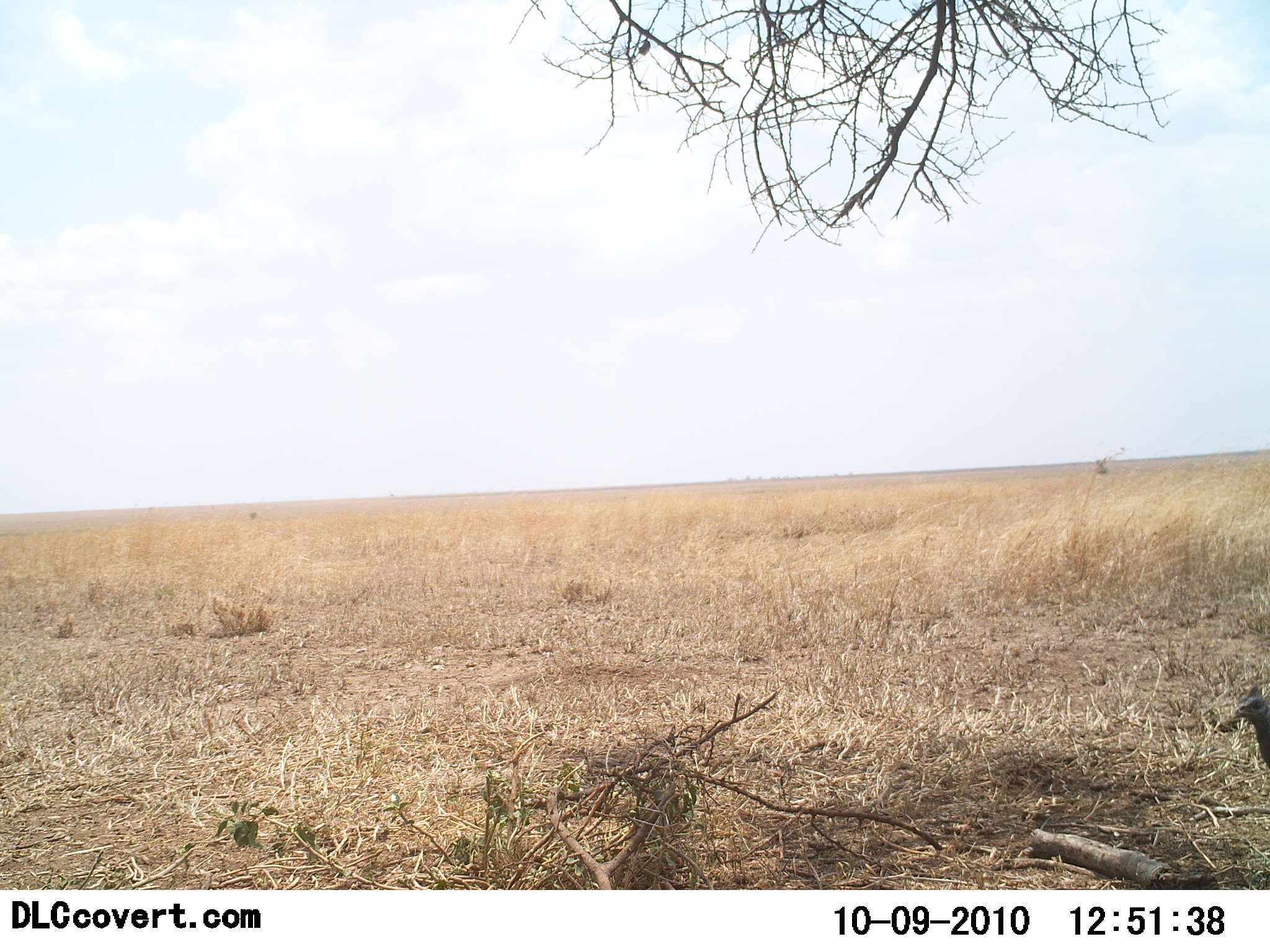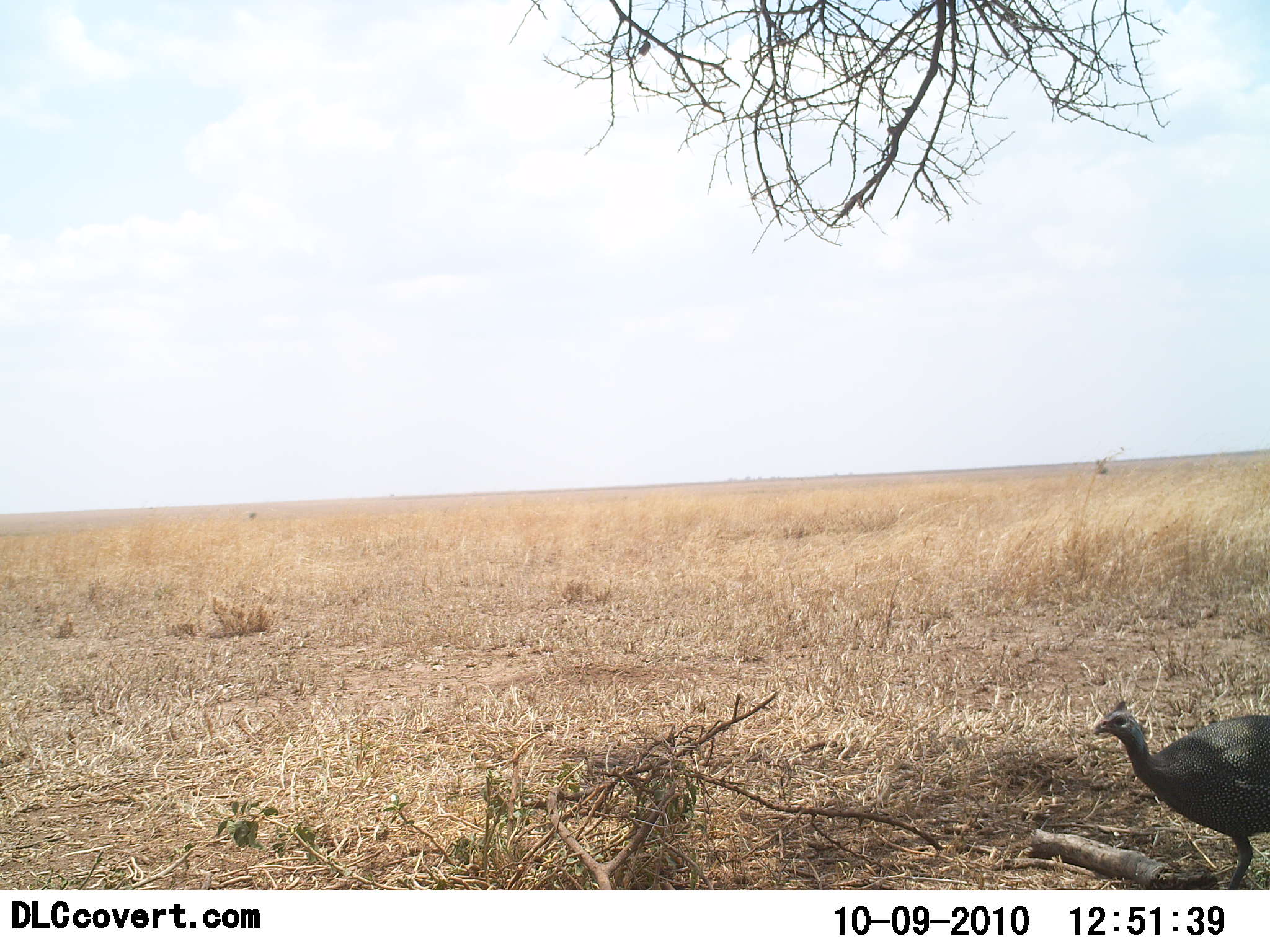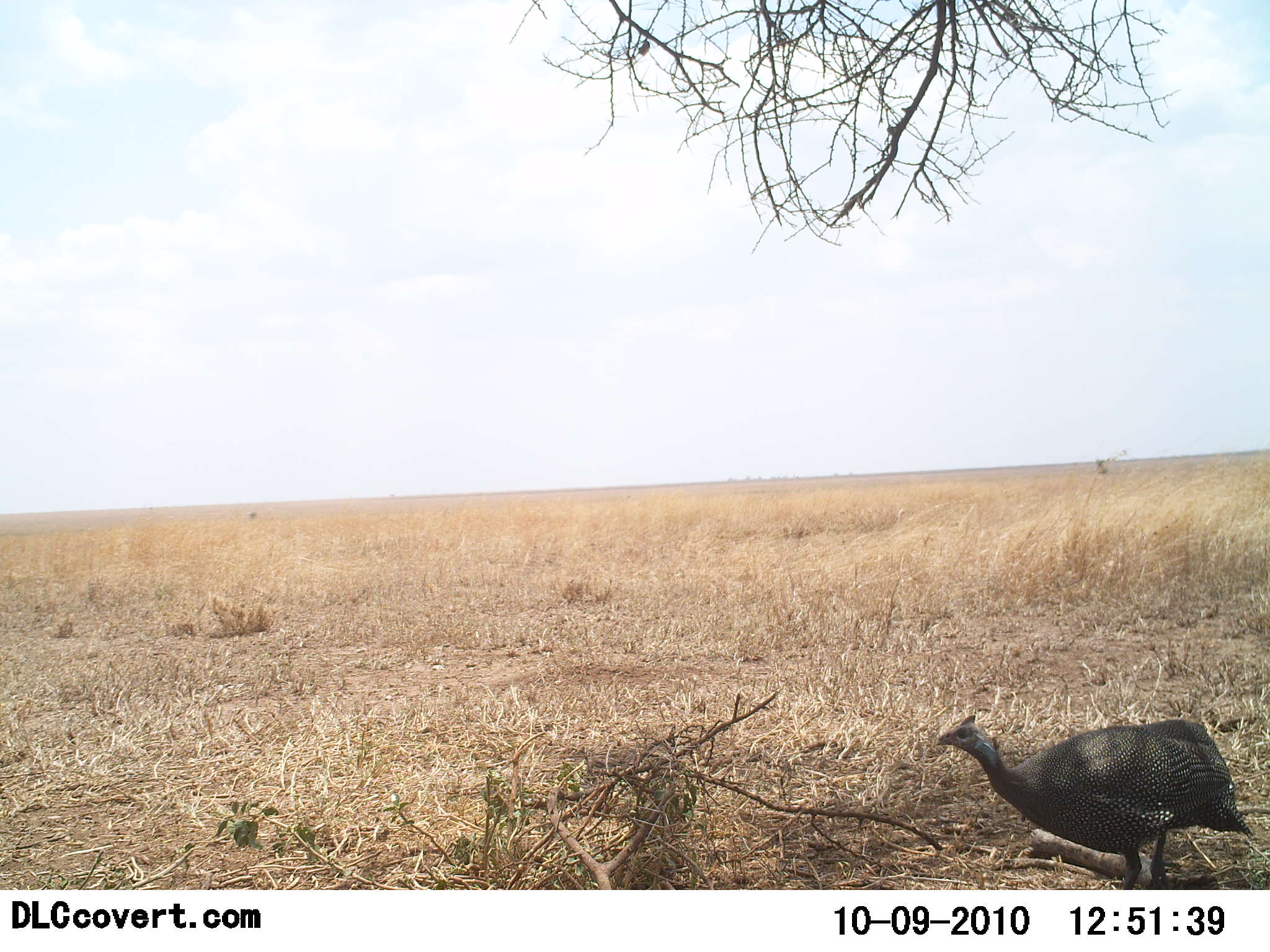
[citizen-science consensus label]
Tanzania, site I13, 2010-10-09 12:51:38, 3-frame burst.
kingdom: Animalia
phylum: Chordata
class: Aves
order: Galliformes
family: Numididae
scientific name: Numididae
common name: guinea fowl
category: guineafowl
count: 1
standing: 0%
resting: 0%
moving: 100%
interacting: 0%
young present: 0%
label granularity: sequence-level